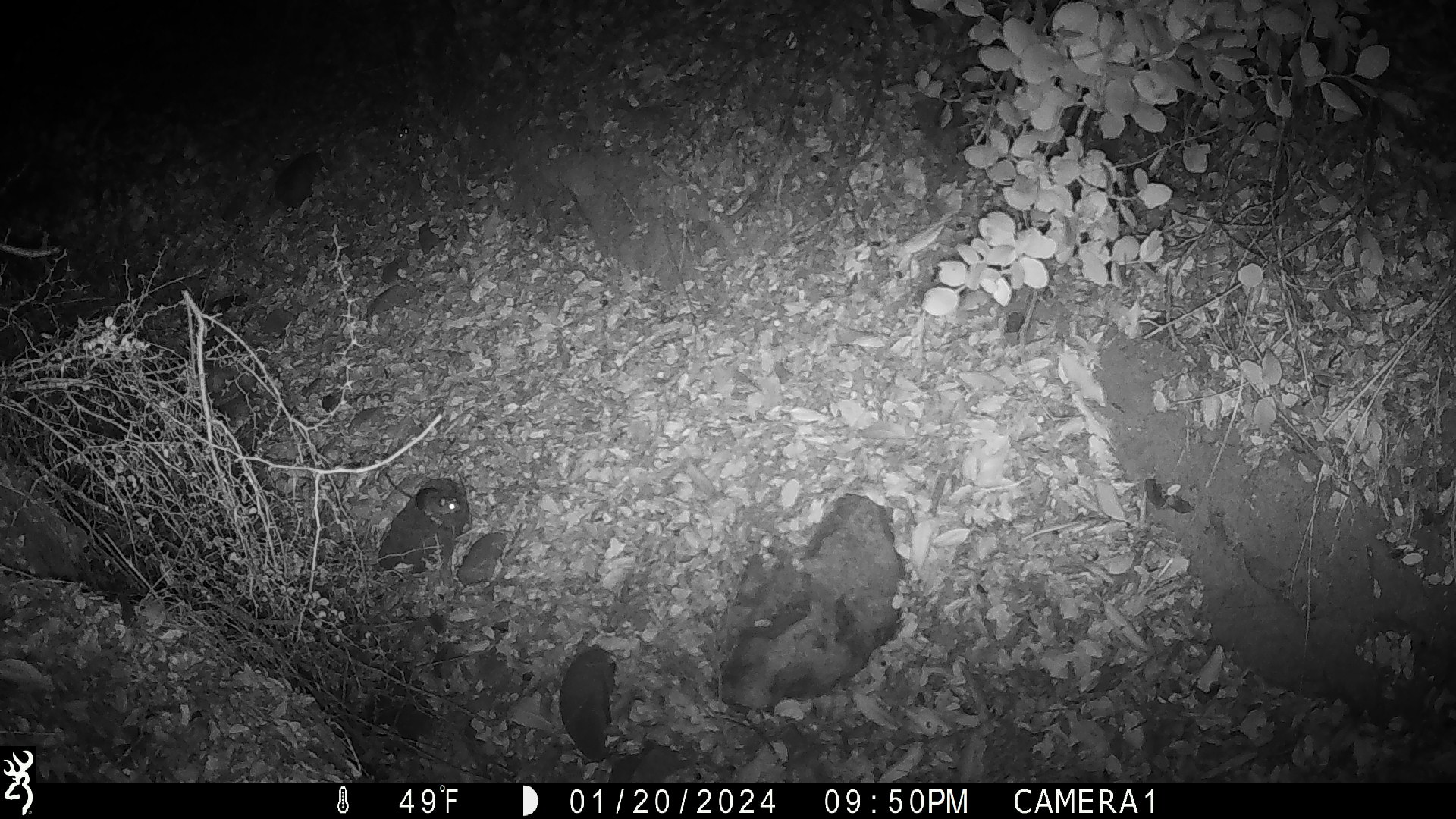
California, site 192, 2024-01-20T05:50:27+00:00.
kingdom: Animalia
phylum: Chordata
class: Mammalia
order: Rodentia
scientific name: Rodentia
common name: mouse or rat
Mouse or rat (Rodentia).